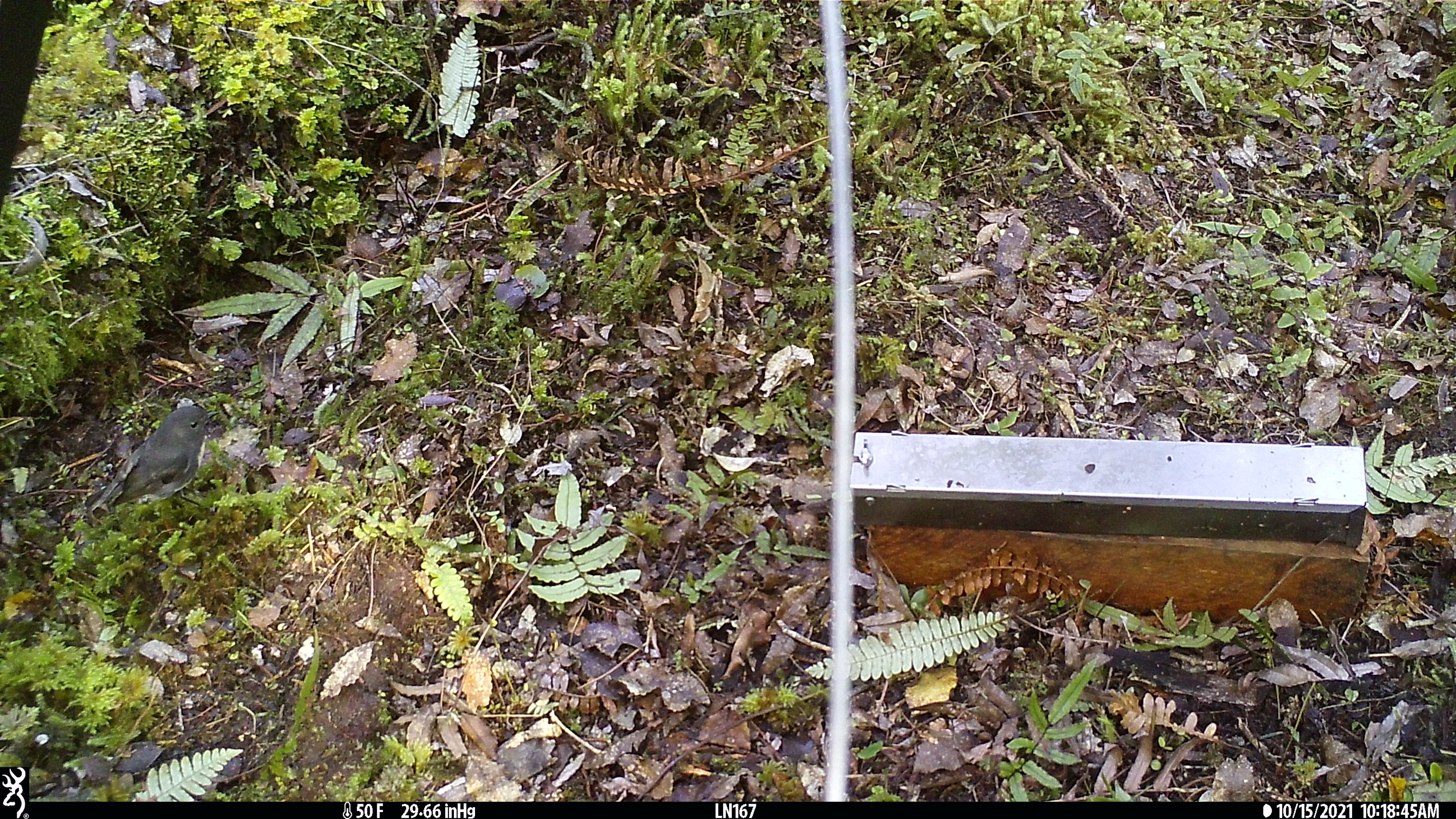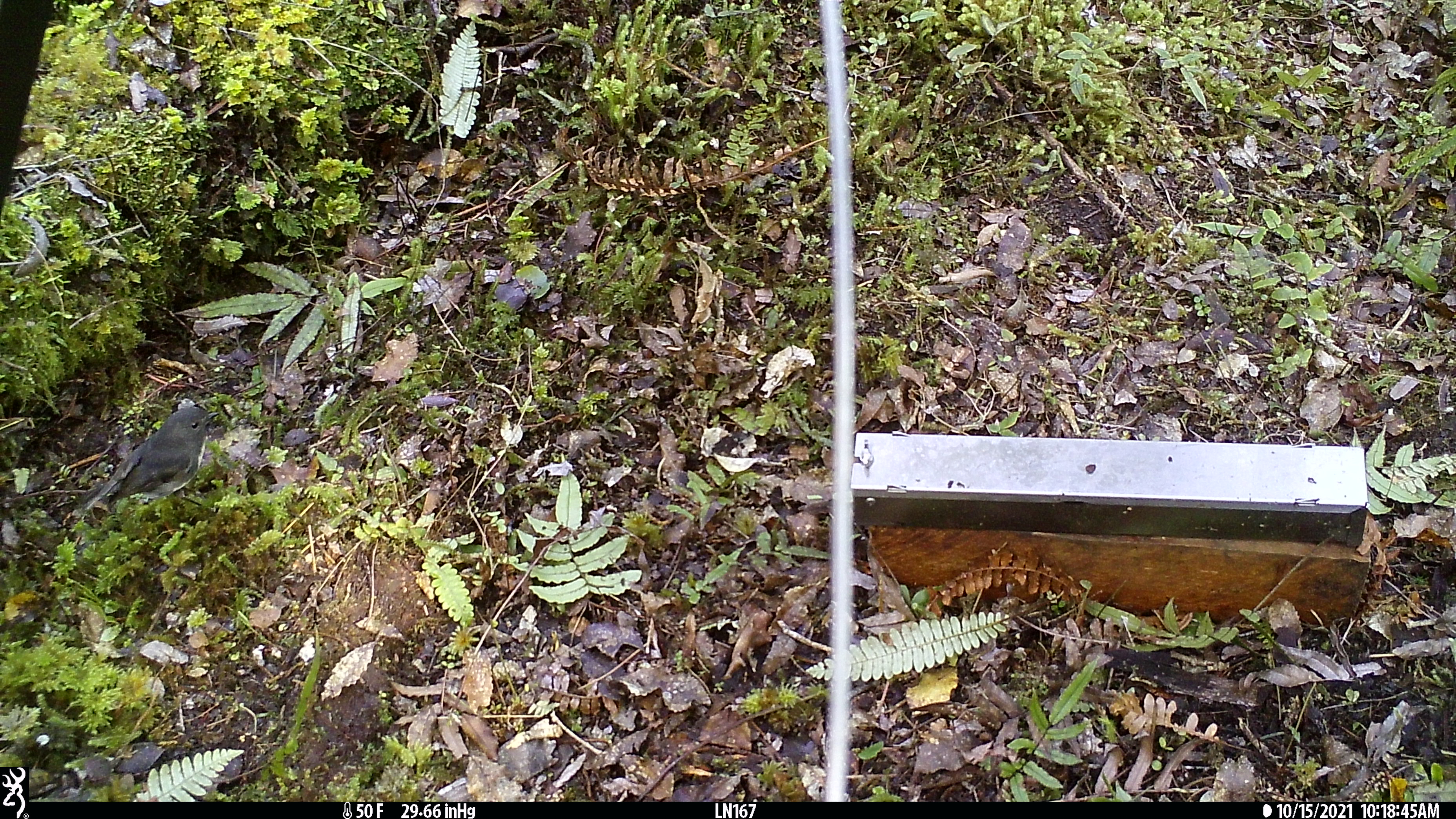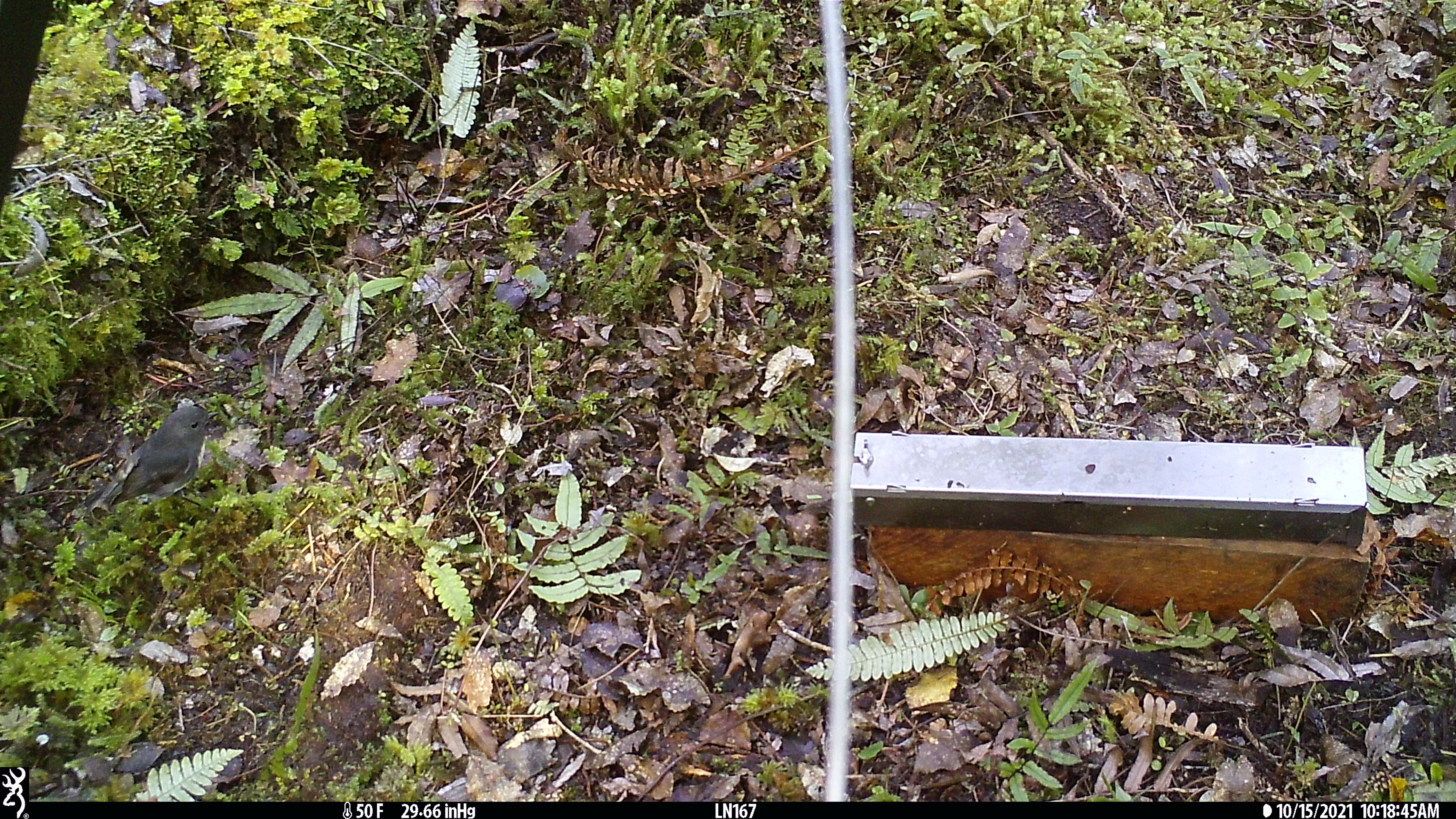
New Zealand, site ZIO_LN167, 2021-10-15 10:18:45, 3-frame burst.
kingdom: Animalia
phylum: Chordata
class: Aves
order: Passeriformes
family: Petroicidae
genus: Petroica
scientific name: Petroica australis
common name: new zealand robin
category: robin